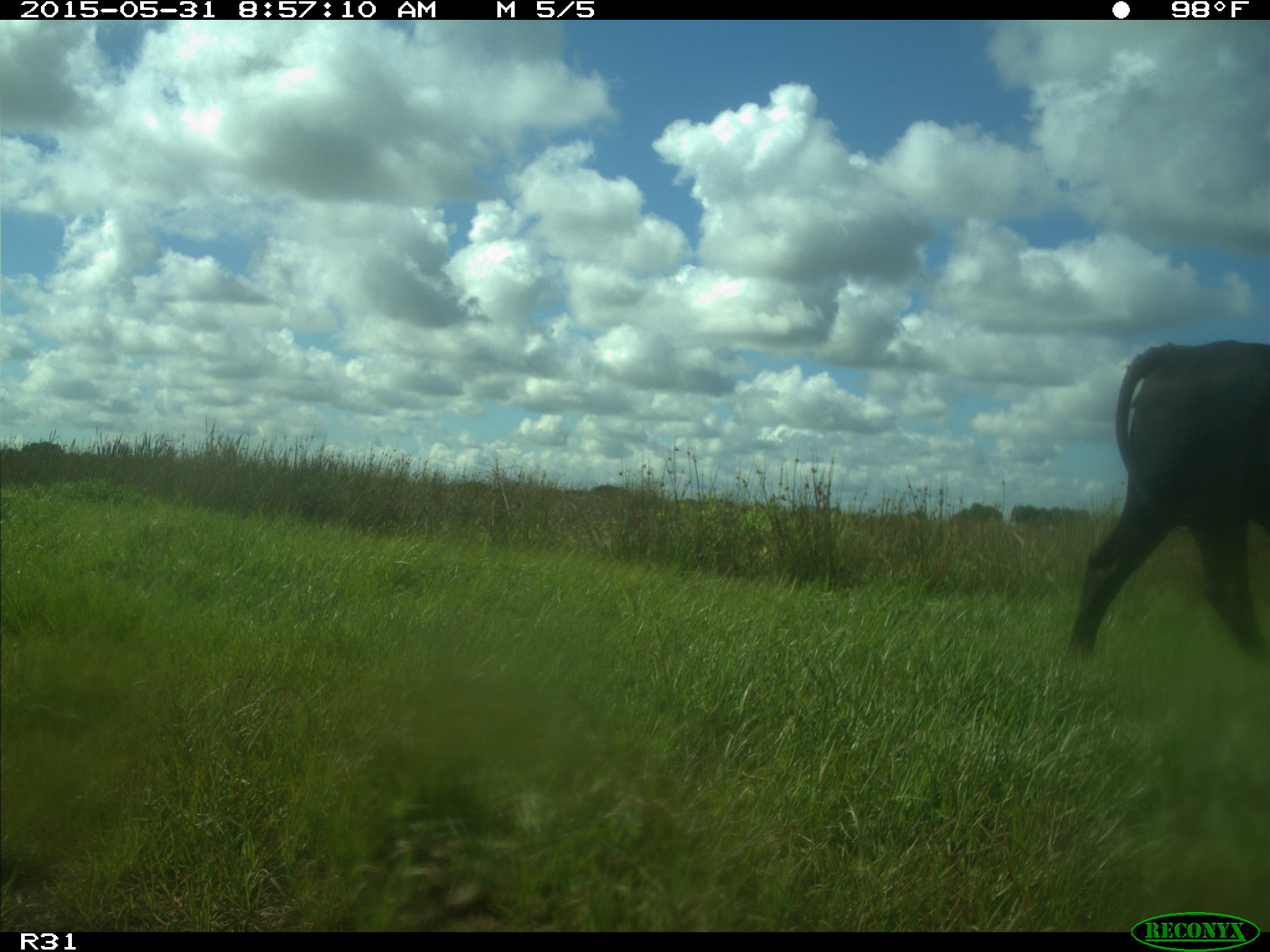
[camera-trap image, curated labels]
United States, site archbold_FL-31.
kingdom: Animalia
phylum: Chordata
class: Mammalia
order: Artiodactyla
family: Bovidae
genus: Bos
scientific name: Bos taurus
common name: domestic cow